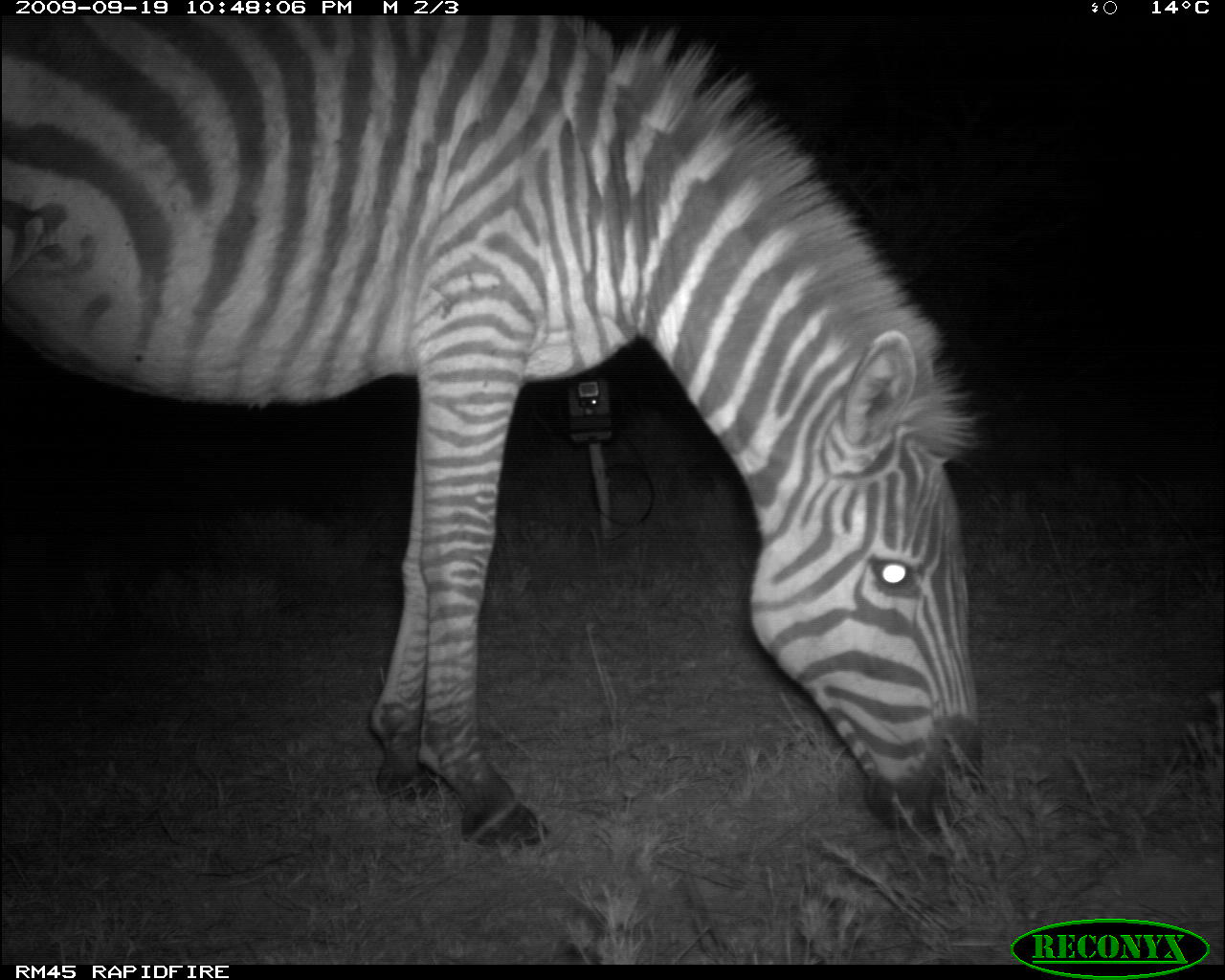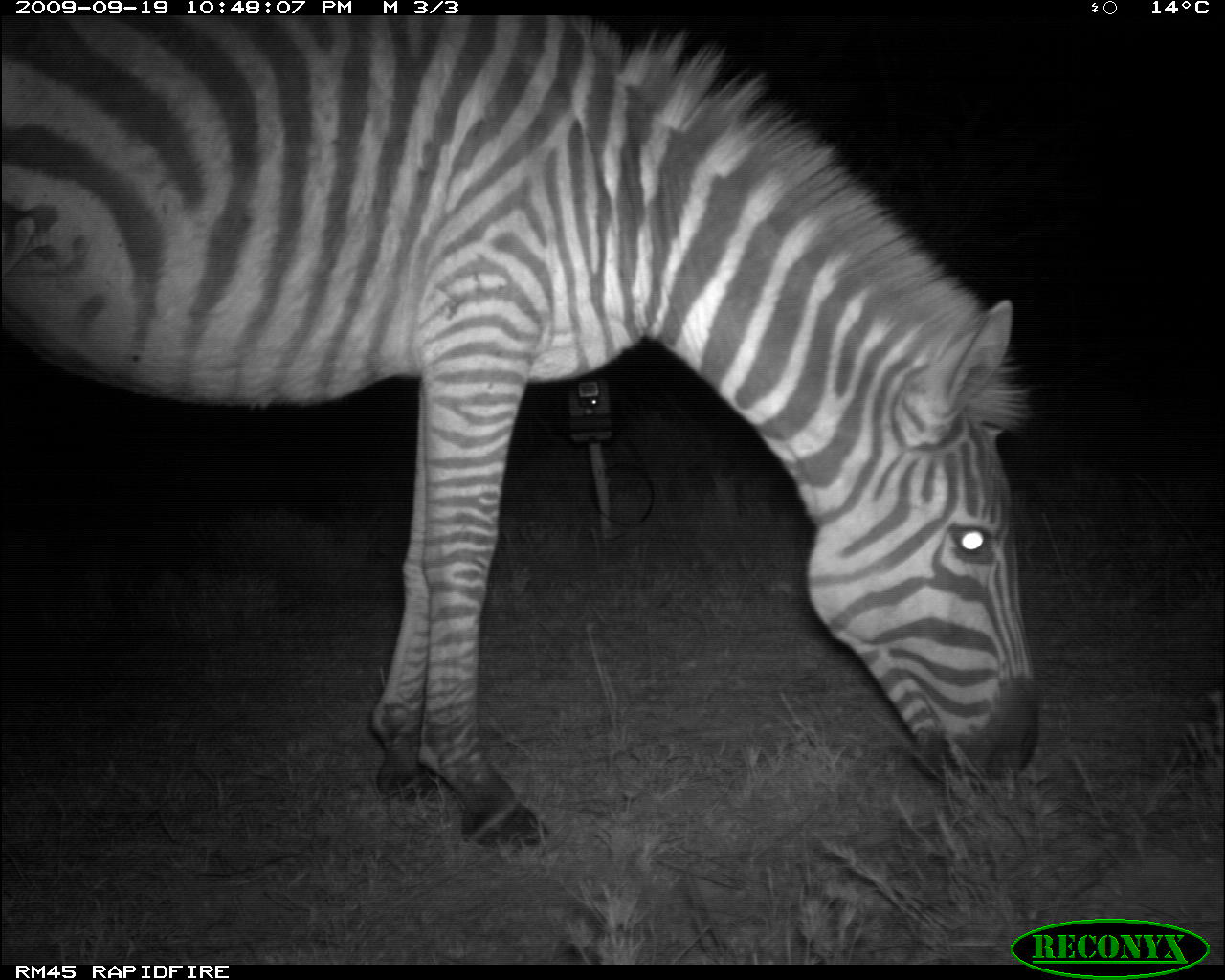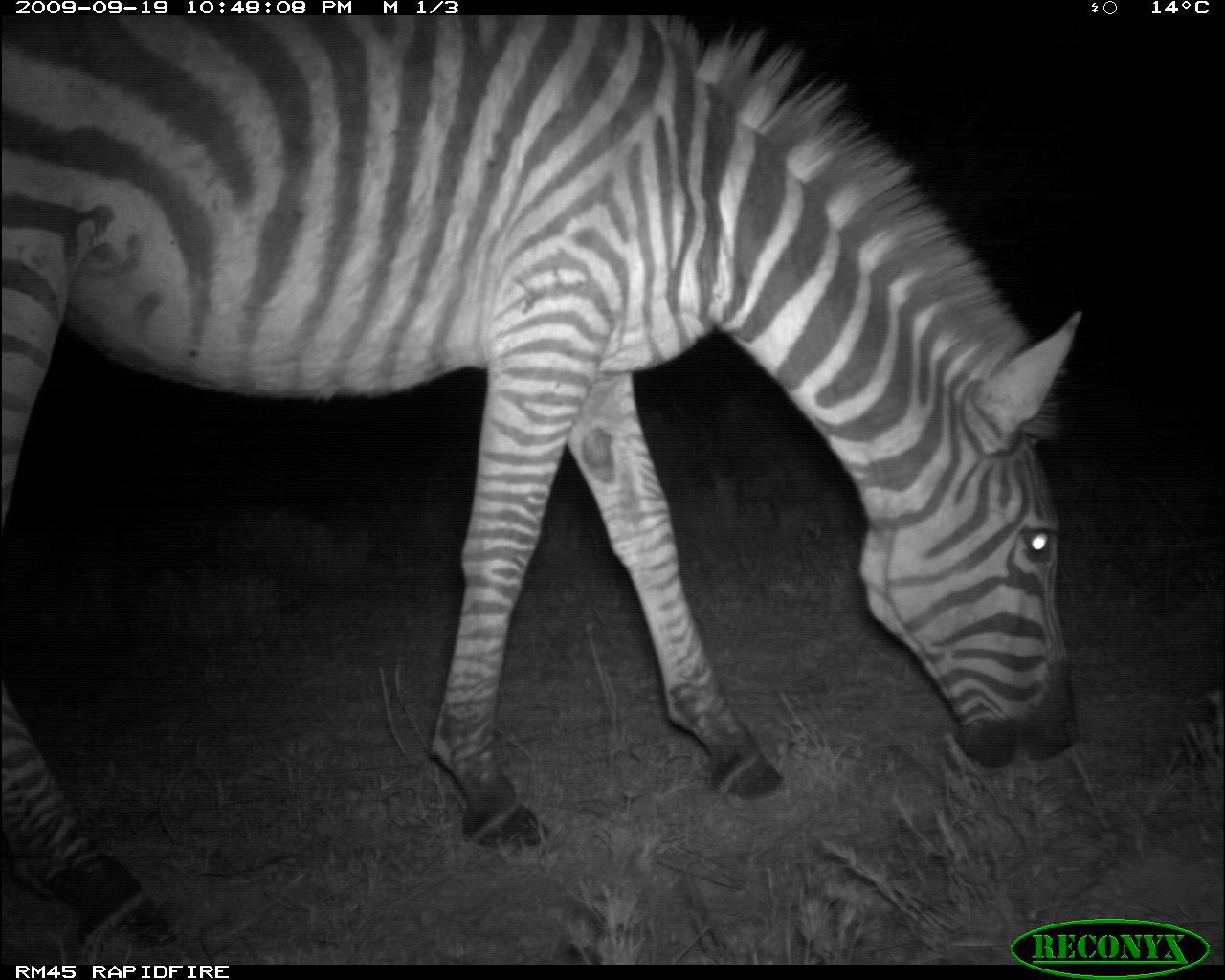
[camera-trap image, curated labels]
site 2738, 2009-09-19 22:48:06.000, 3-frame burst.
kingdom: Animalia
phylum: Chordata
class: Mammalia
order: Perissodactyla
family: Equidae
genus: Equus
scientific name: Equus quagga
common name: plains zebra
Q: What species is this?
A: Equus quagga (plains zebra).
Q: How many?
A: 1.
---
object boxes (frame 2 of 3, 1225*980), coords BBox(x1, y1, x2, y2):
equus quagga: BBox(0, 16, 1040, 852)